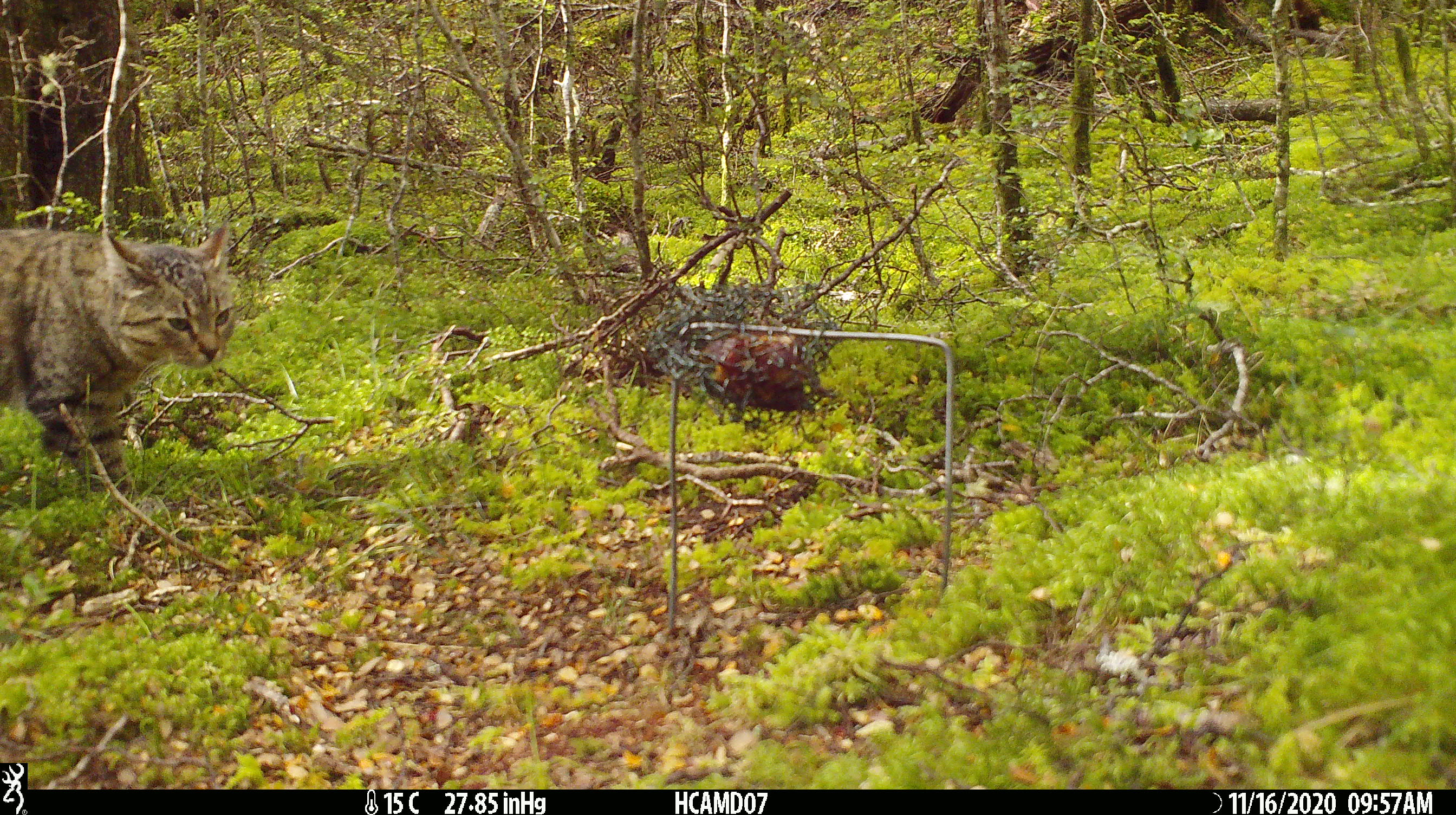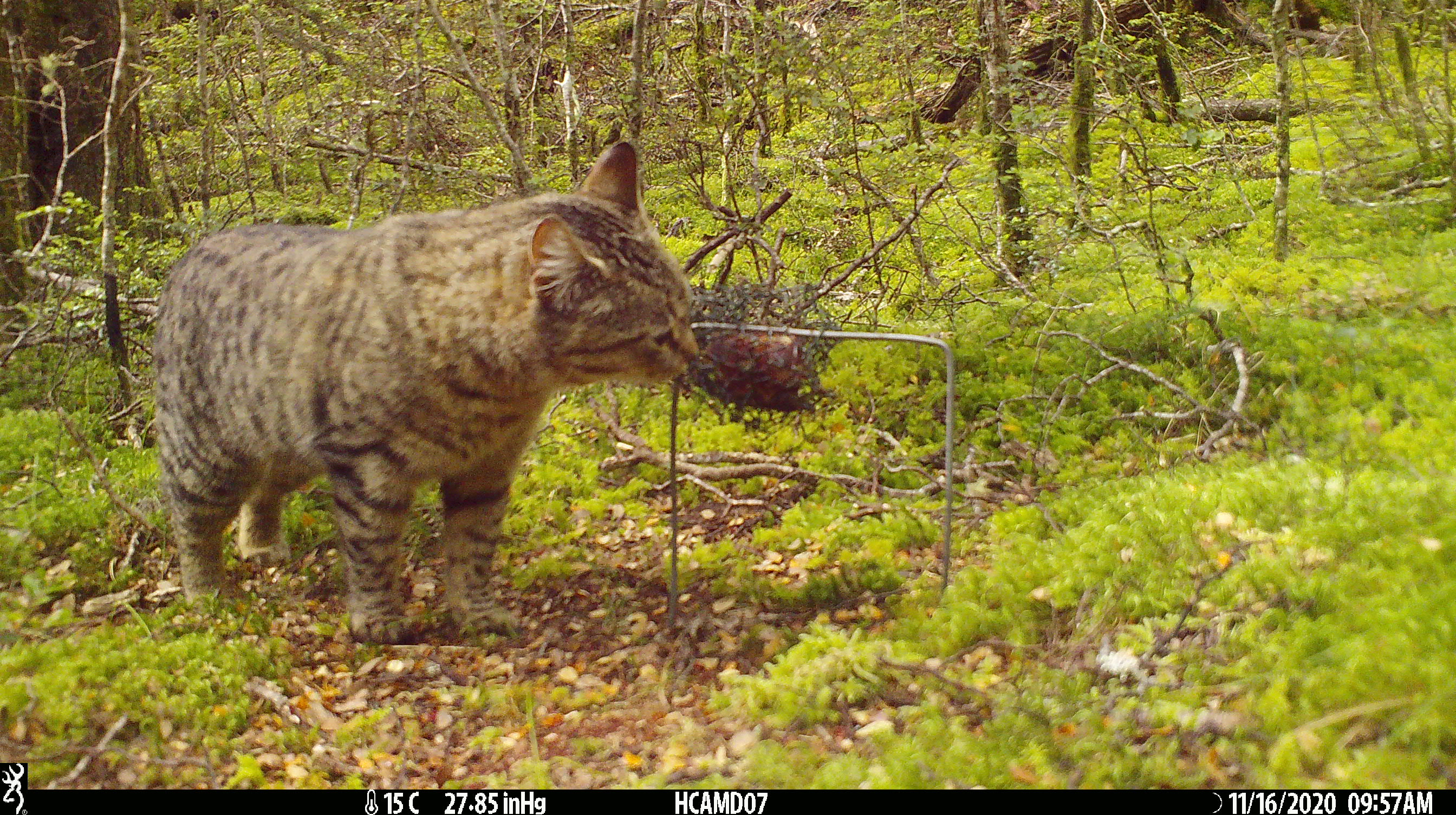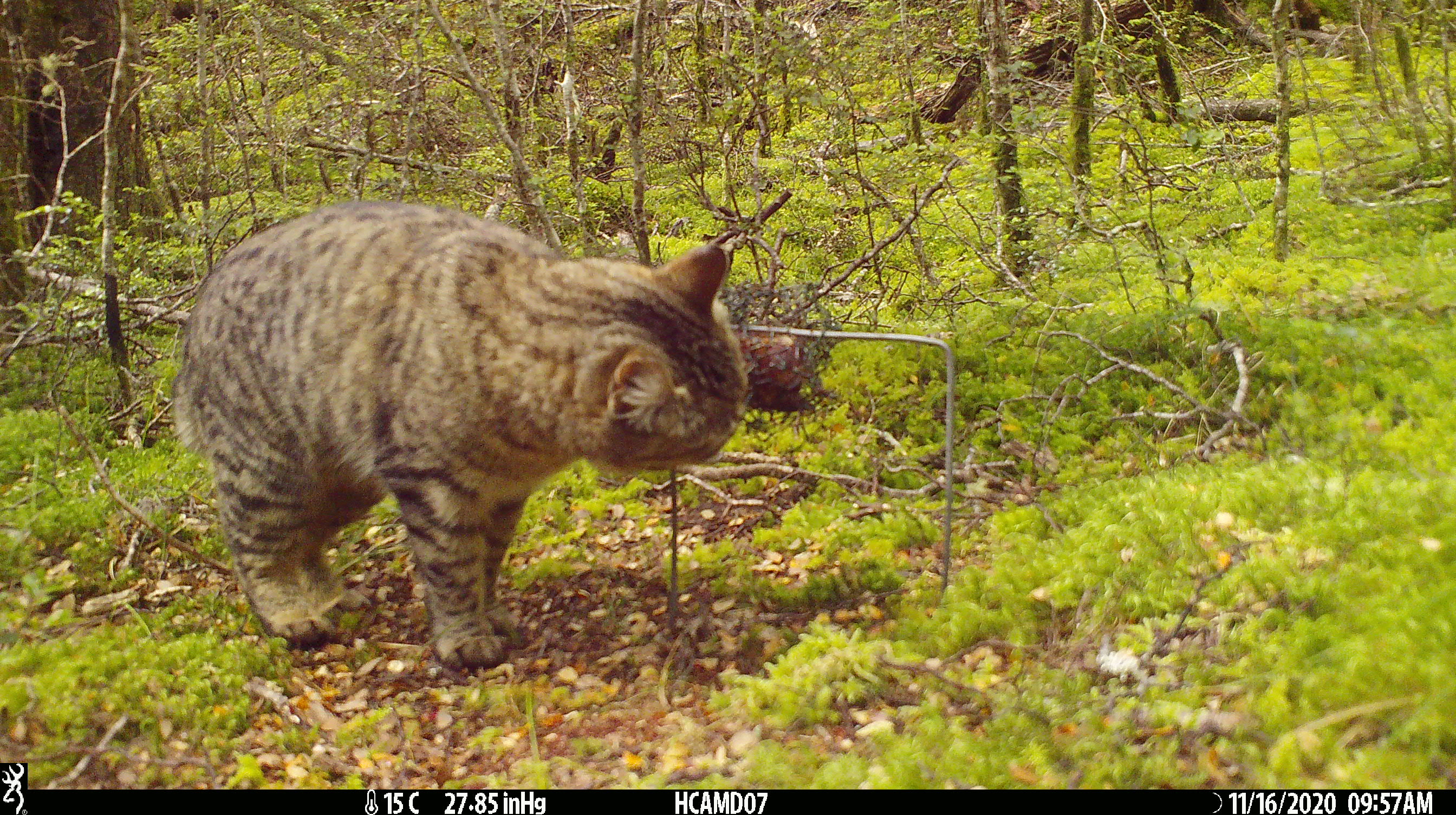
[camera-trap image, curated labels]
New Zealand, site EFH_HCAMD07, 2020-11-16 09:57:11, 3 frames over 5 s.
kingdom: Animalia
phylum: Chordata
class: Mammalia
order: Carnivora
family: Felidae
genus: Felis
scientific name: Felis catus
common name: domestic cat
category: cat